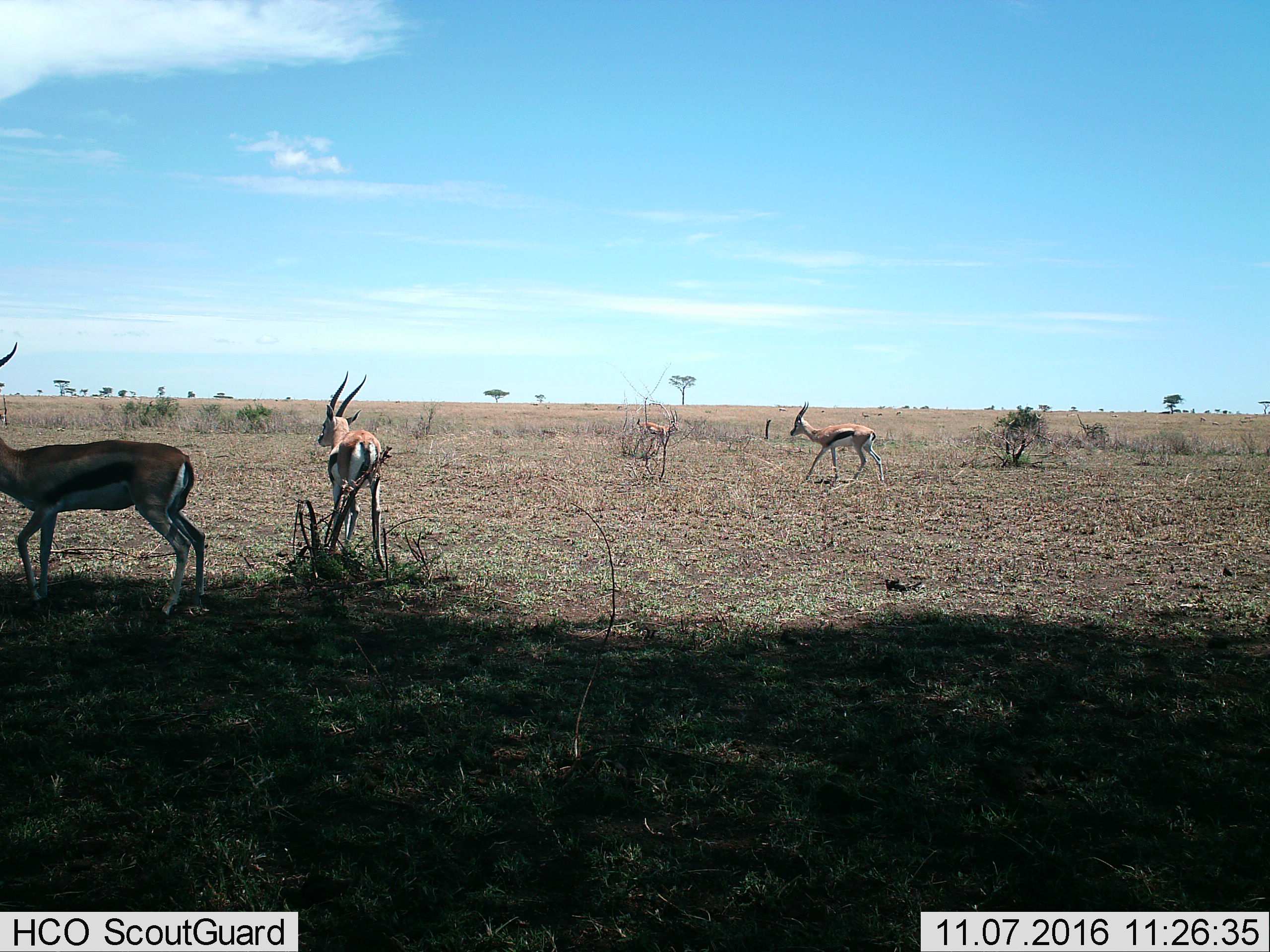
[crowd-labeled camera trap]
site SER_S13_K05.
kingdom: Animalia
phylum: Chordata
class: Mammalia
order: Artiodactyla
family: Bovidae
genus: Eudorcas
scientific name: Eudorcas thomsonii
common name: thomson's gazelle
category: gazellethomsons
Gazellethomsons (thomson's gazelle) (Eudorcas thomsonii), count 4. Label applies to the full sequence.